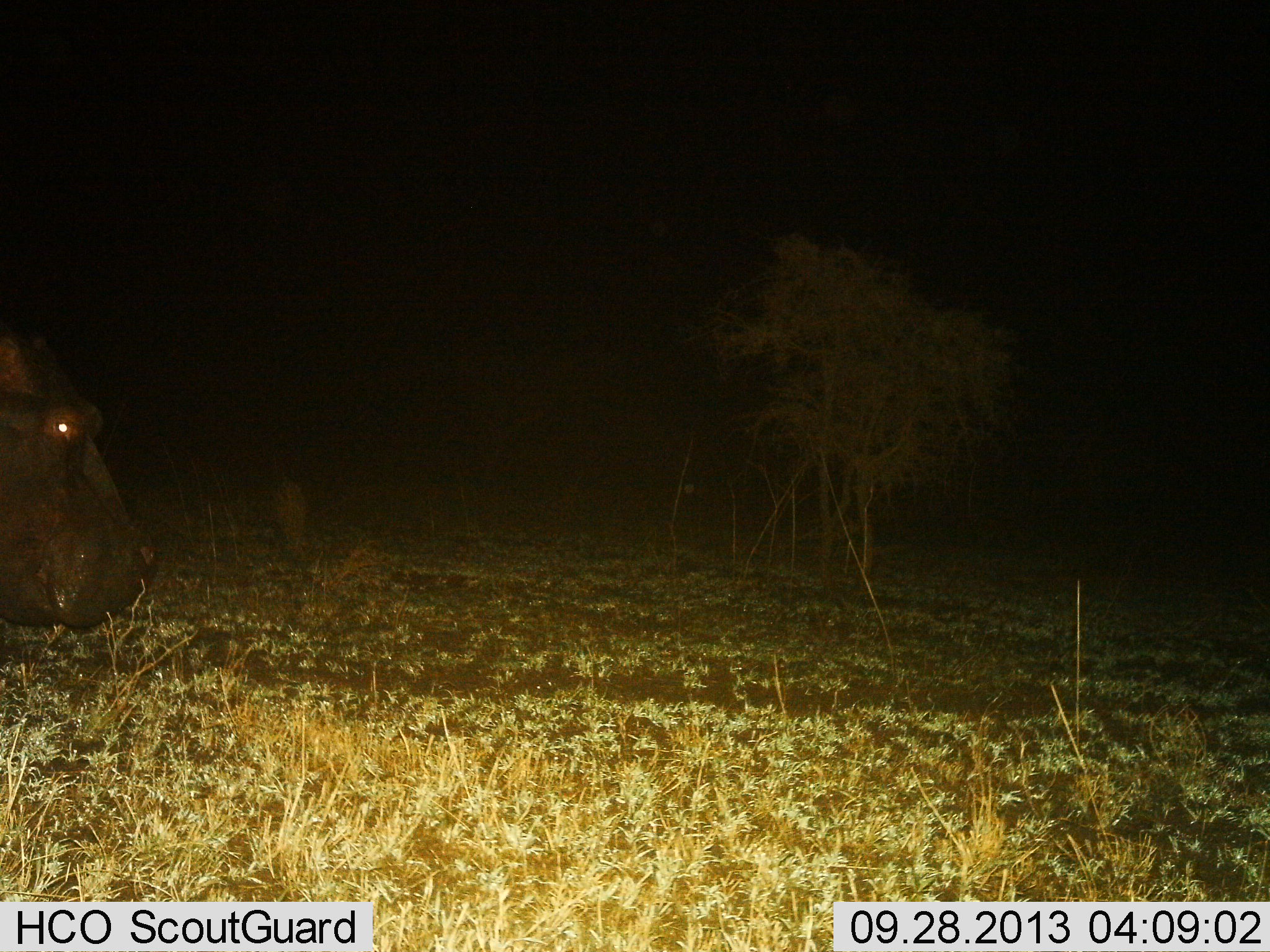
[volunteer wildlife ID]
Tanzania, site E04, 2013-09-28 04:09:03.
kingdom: Animalia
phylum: Chordata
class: Mammalia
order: Artiodactyla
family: Hippopotamidae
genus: Hippopotamus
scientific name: Hippopotamus amphibius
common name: hippopotamus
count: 1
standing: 50%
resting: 0%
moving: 30%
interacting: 0%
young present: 0%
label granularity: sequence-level